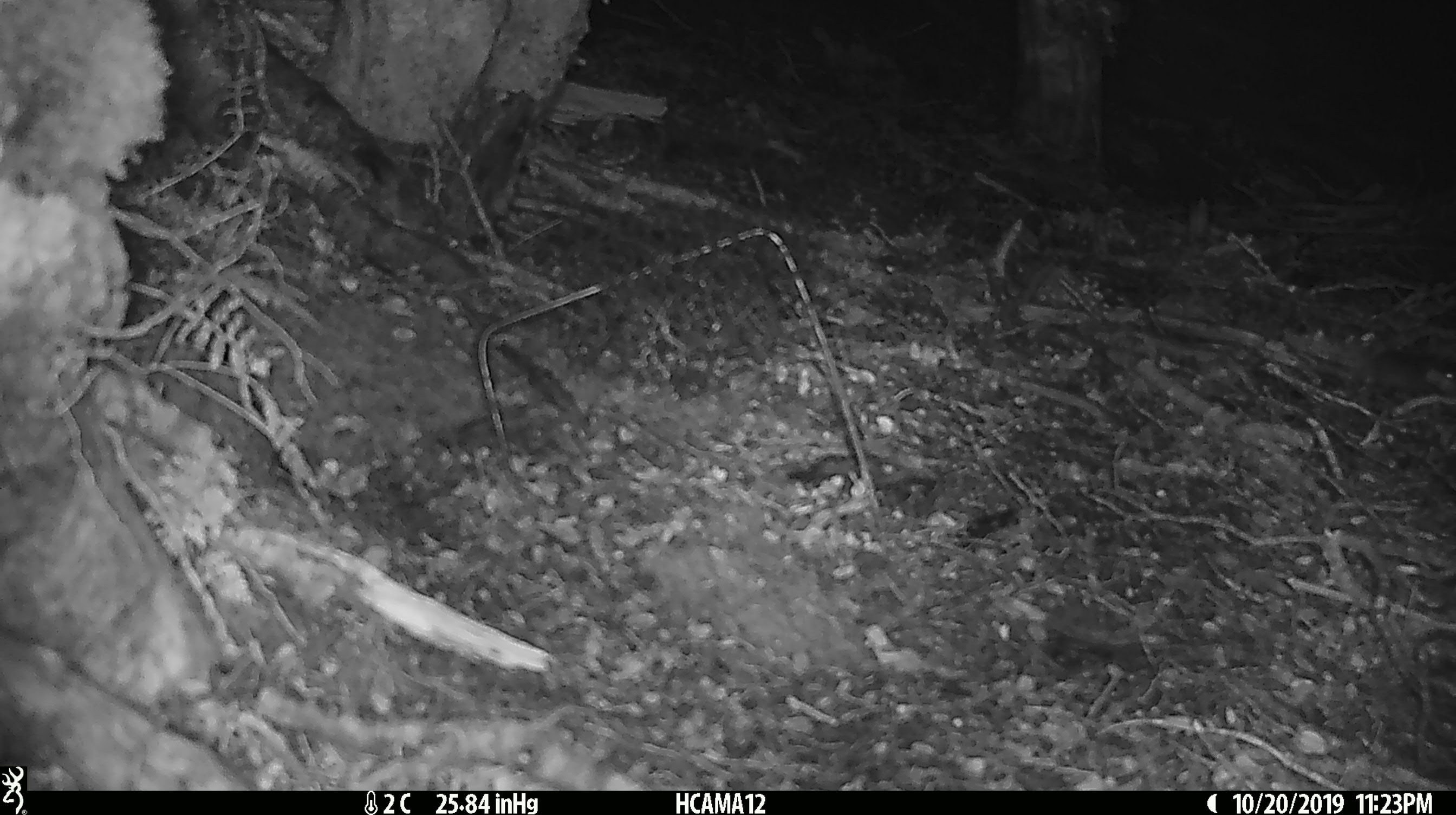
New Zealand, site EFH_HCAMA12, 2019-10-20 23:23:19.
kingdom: Animalia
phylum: Chordata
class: Mammalia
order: Rodentia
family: Muridae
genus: Mus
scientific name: Mus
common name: mouse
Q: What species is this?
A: Mouse (Mus).